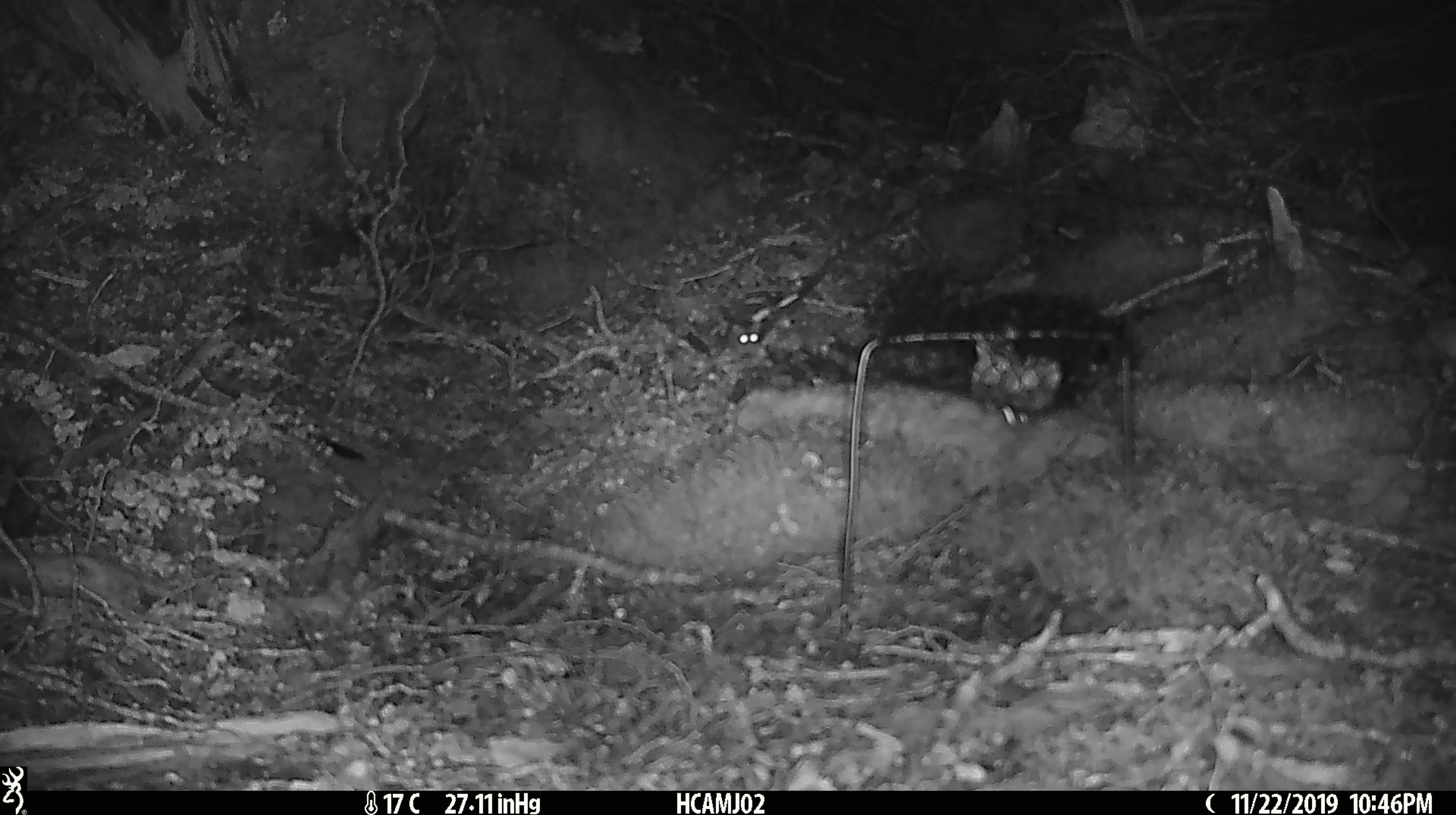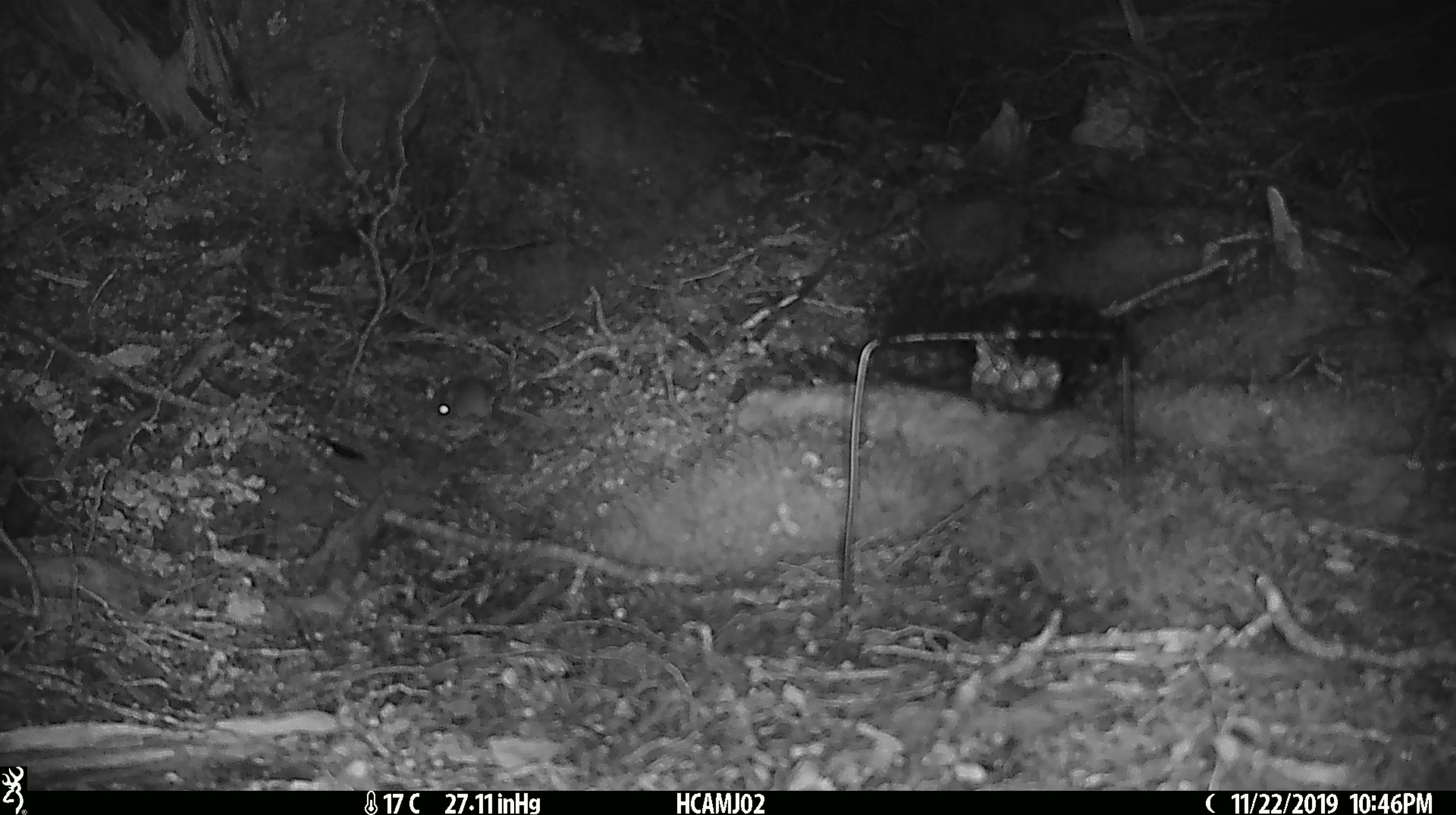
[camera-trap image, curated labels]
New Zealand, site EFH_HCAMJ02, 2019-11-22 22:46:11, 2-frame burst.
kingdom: Animalia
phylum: Chordata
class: Mammalia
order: Rodentia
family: Muridae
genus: Mus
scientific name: Mus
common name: mouse